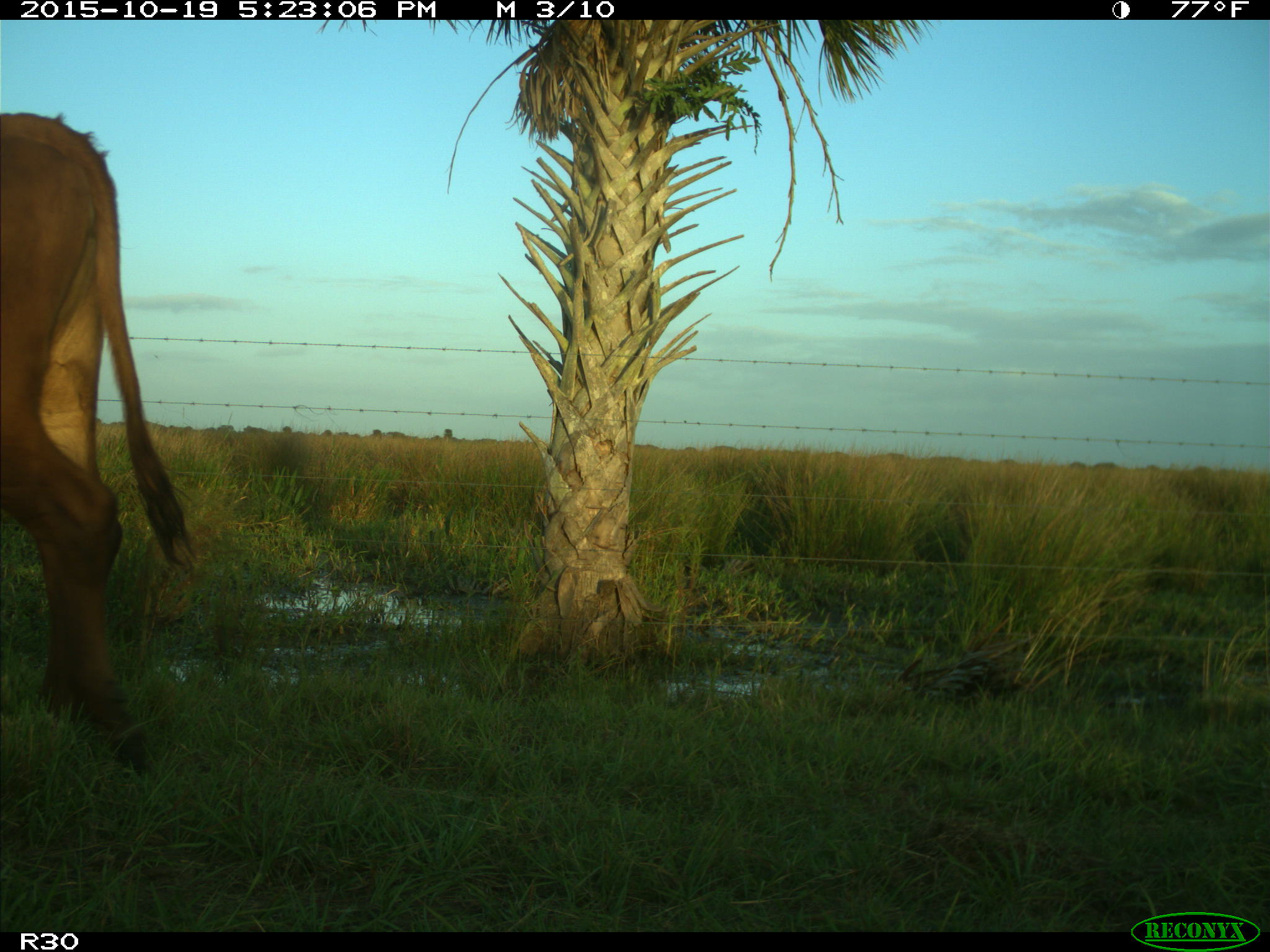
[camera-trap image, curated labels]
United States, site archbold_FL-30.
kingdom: Animalia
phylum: Chordata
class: Mammalia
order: Artiodactyla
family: Bovidae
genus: Bos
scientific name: Bos taurus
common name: domestic cow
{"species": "Bos taurus (domestic cow)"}